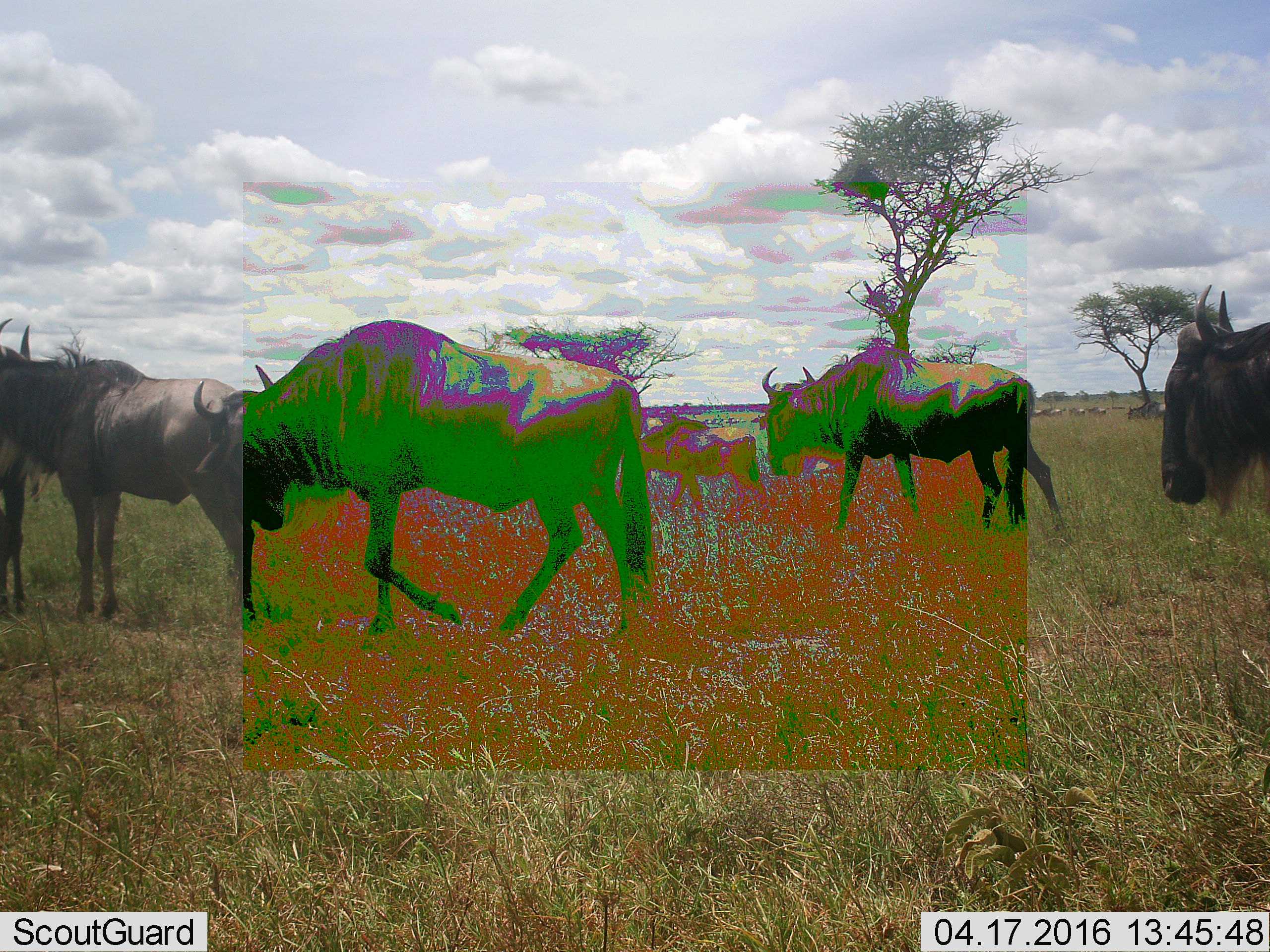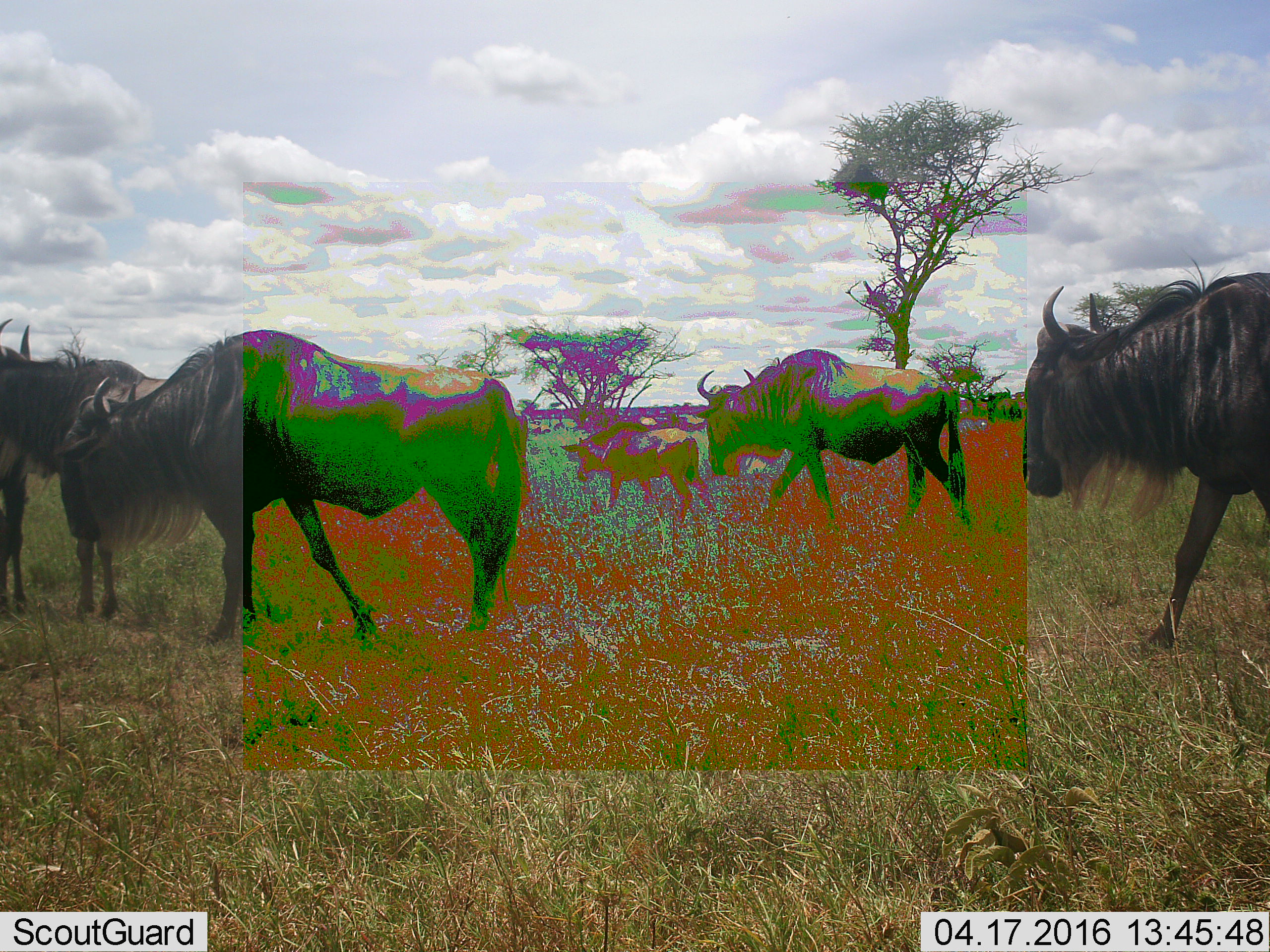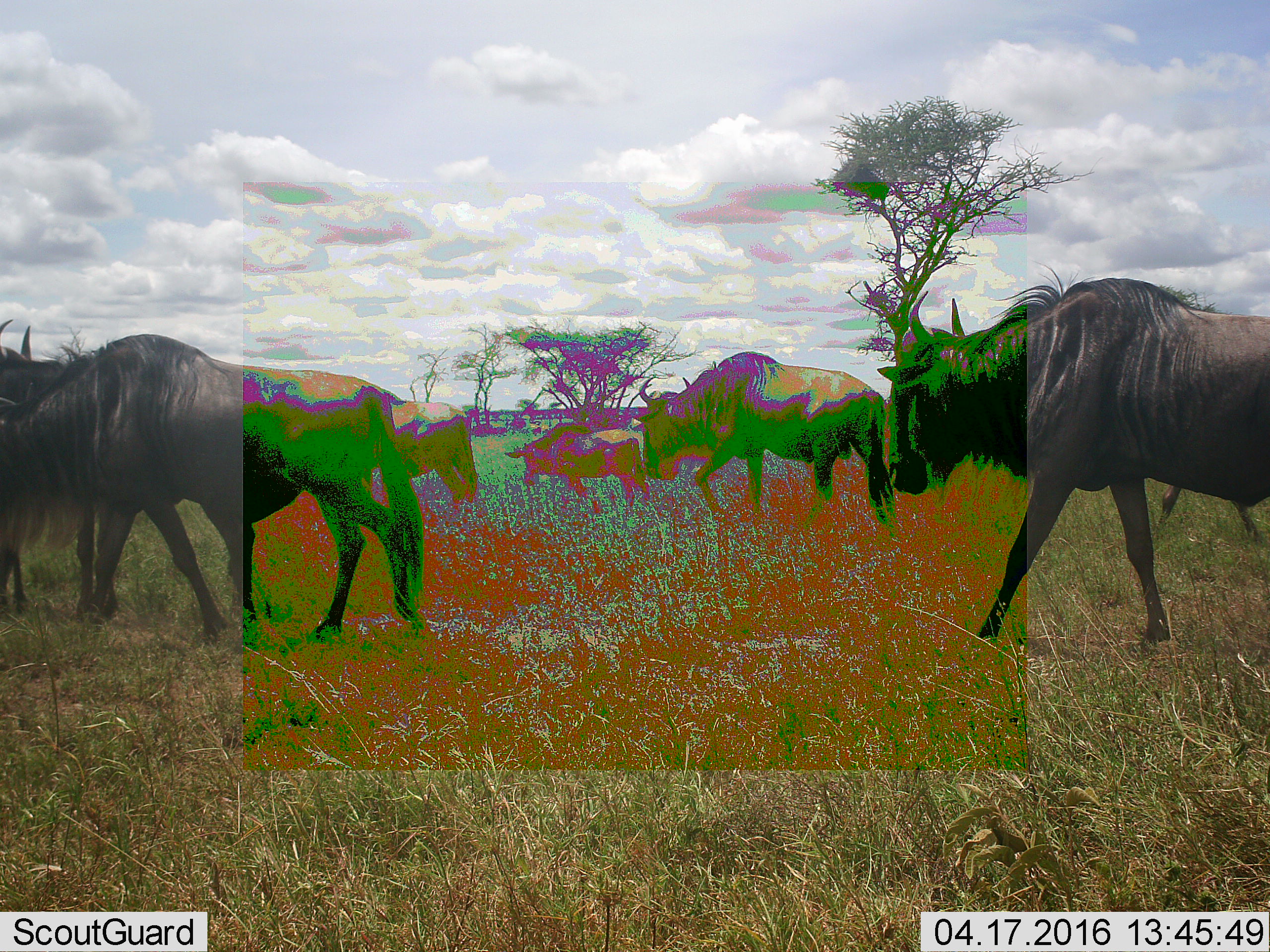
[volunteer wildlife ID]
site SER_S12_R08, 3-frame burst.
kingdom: Animalia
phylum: Chordata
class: Mammalia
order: Artiodactyla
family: Bovidae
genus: Connochaetes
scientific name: Connochaetes taurinus taurinus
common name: blue wildebeest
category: wildebeestblue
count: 11-50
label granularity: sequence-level